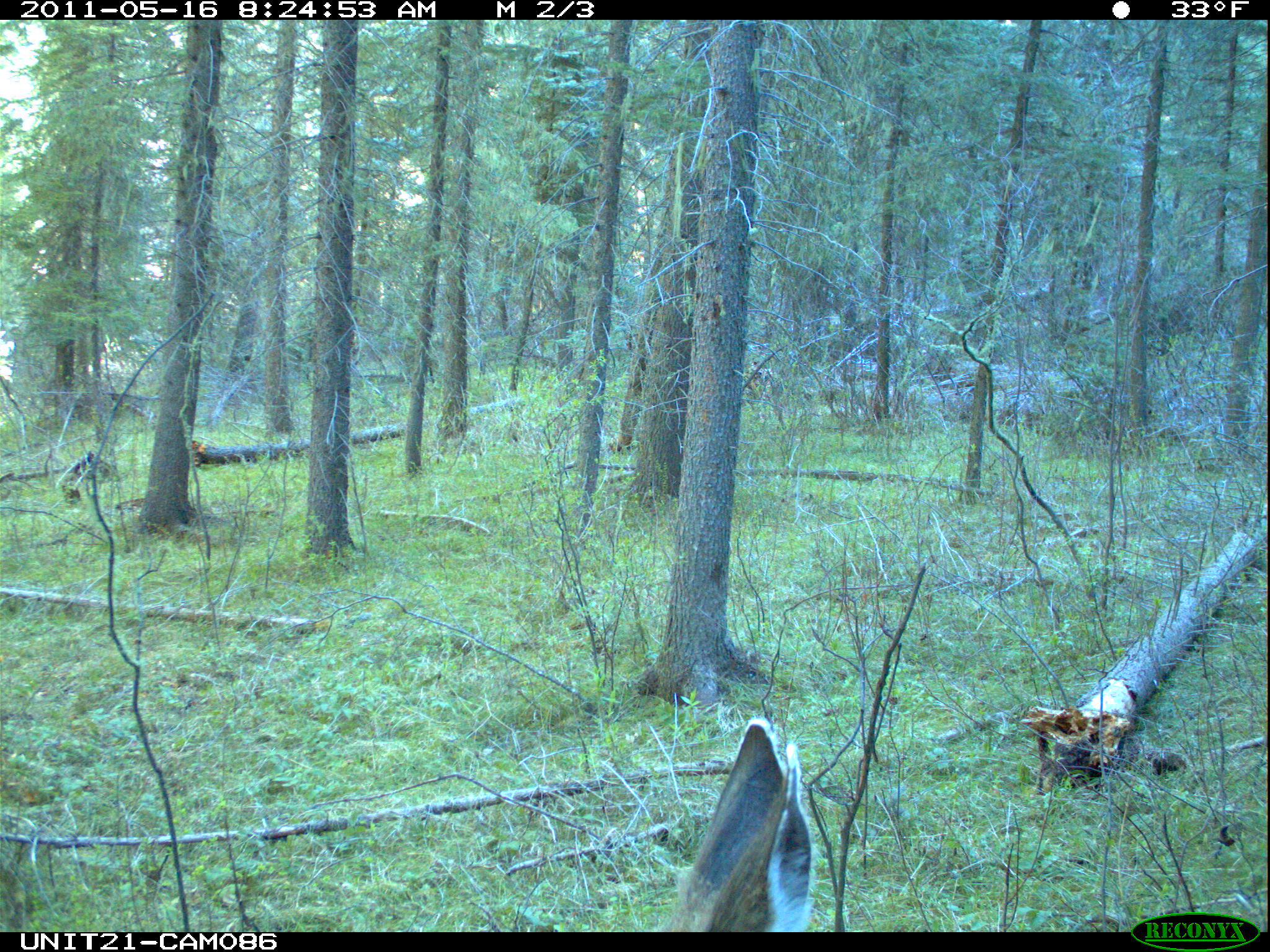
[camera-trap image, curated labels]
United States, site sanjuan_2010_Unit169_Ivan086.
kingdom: Animalia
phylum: Chordata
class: Mammalia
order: Artiodactyla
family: Cervidae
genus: Odocoileus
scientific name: Odocoileus hemionus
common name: mule deer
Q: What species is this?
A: Odocoileus hemionus (mule deer).